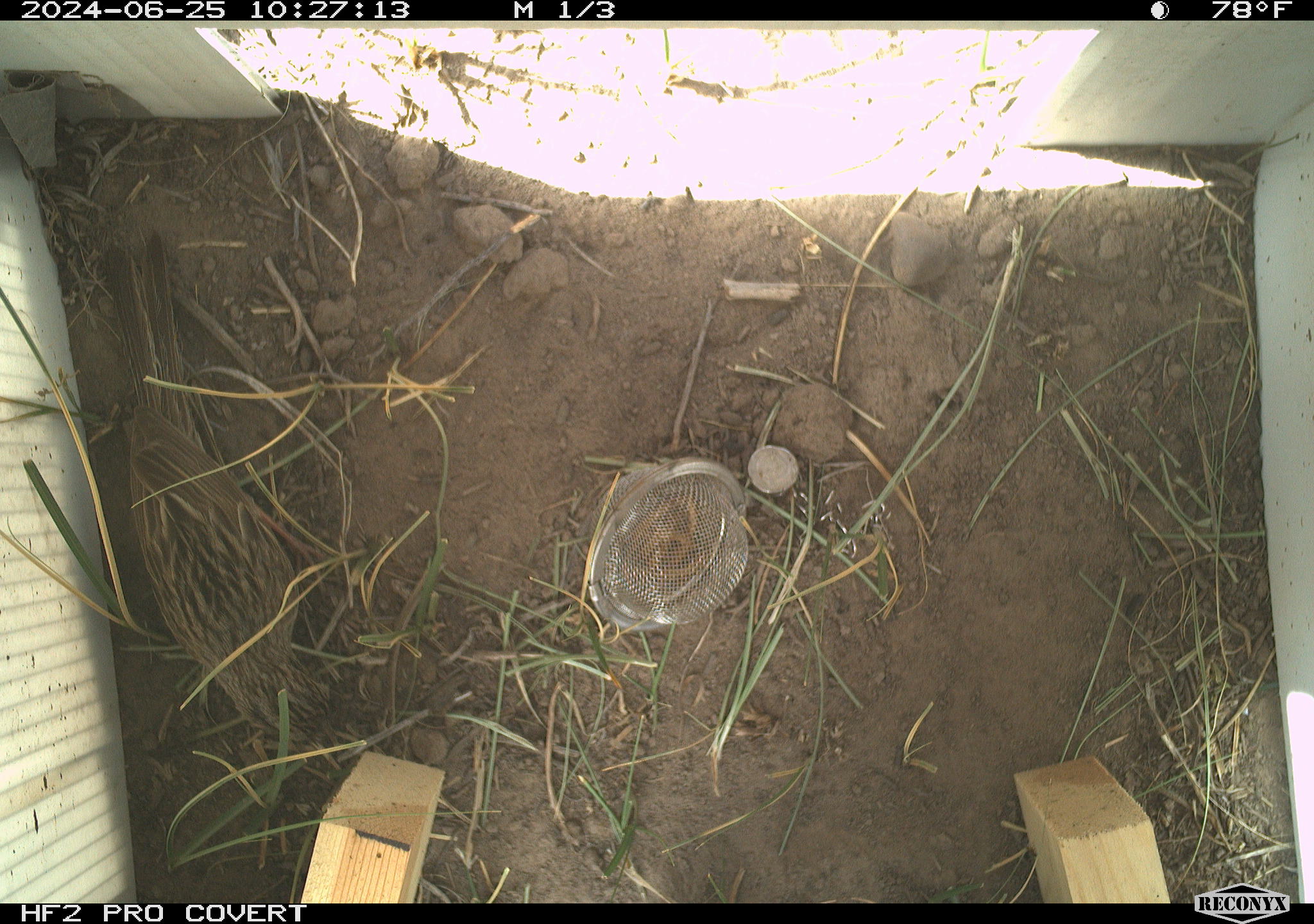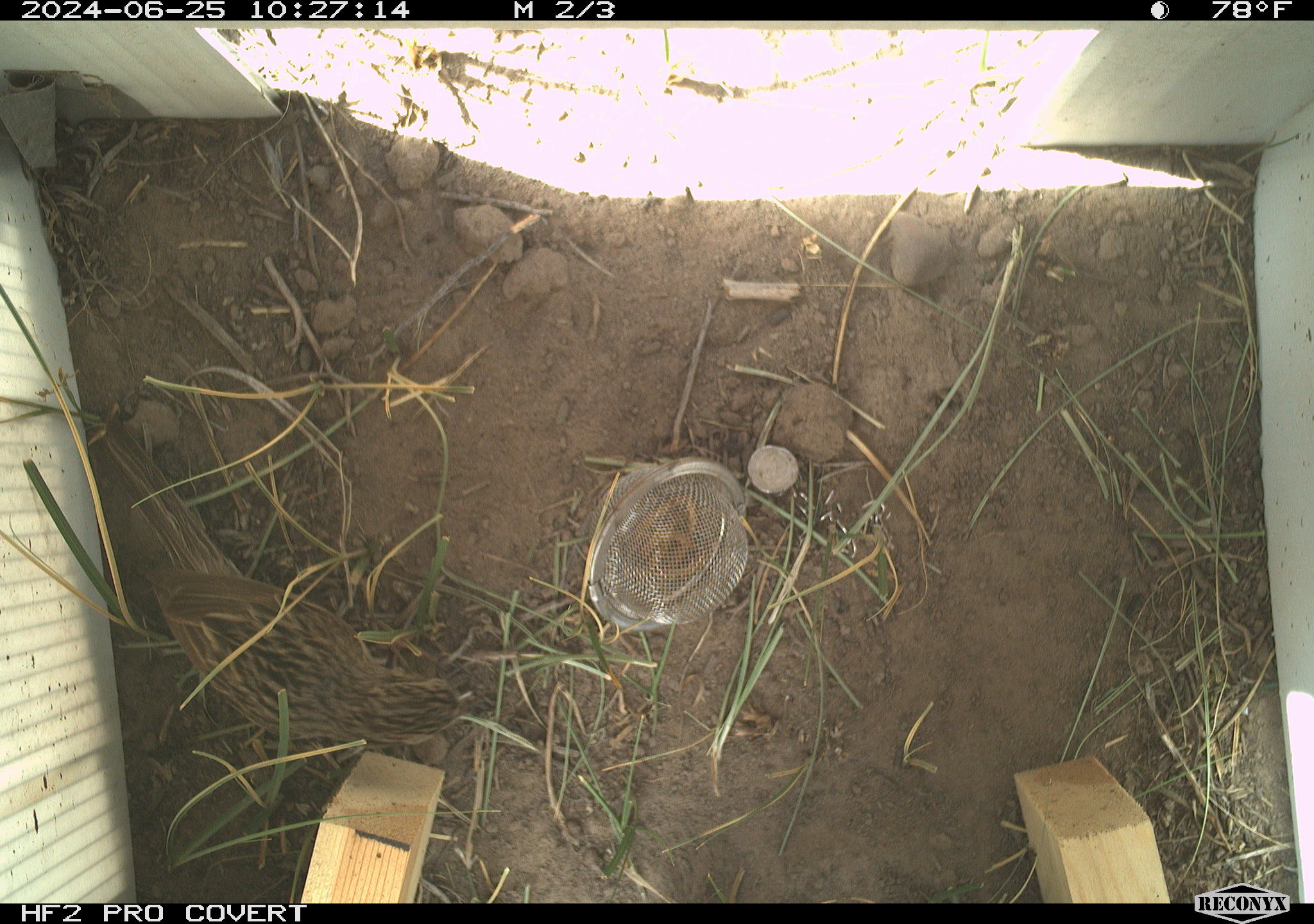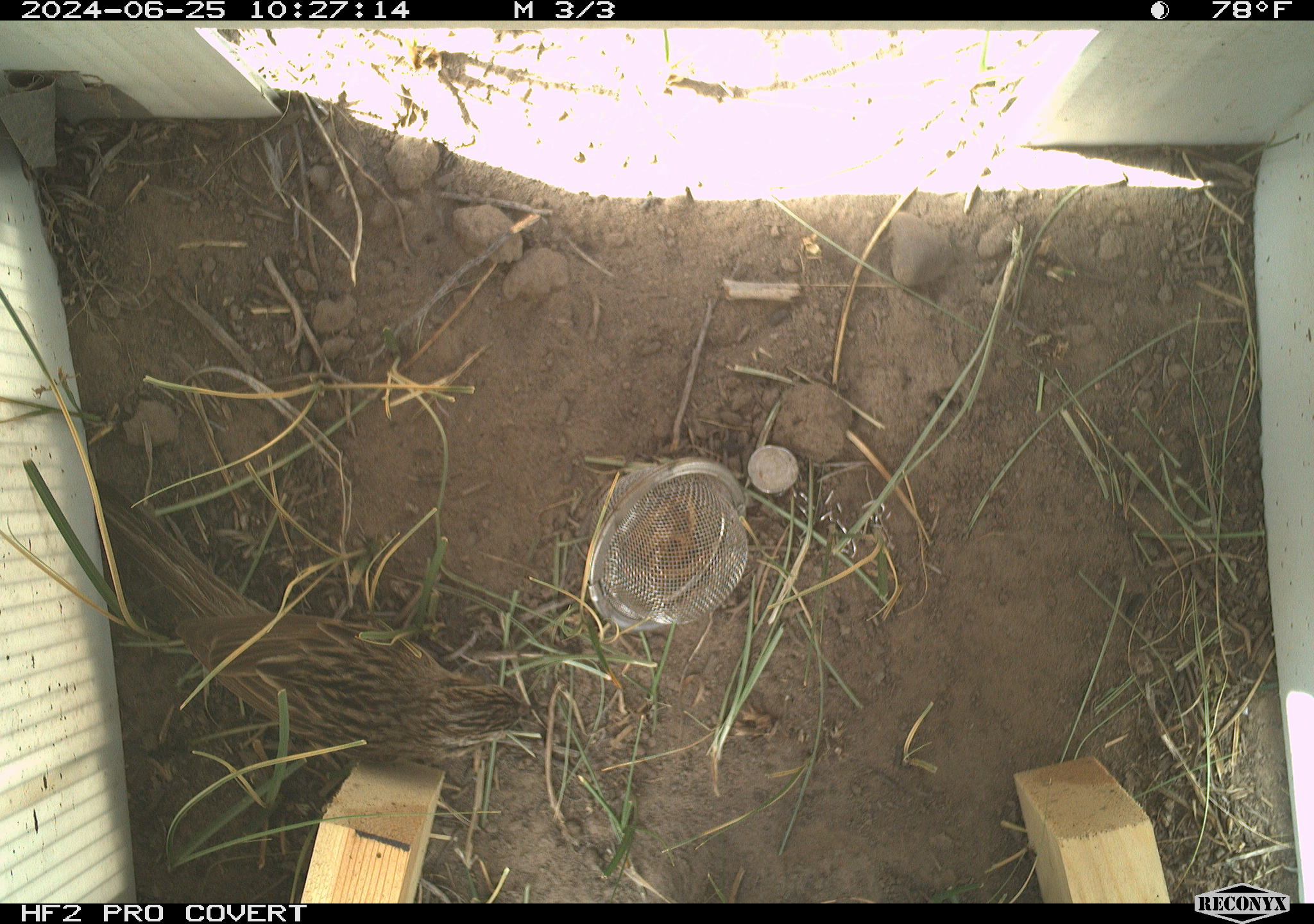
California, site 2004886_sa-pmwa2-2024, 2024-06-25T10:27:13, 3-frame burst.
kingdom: Animalia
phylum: Chordata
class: Aves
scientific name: Aves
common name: bird